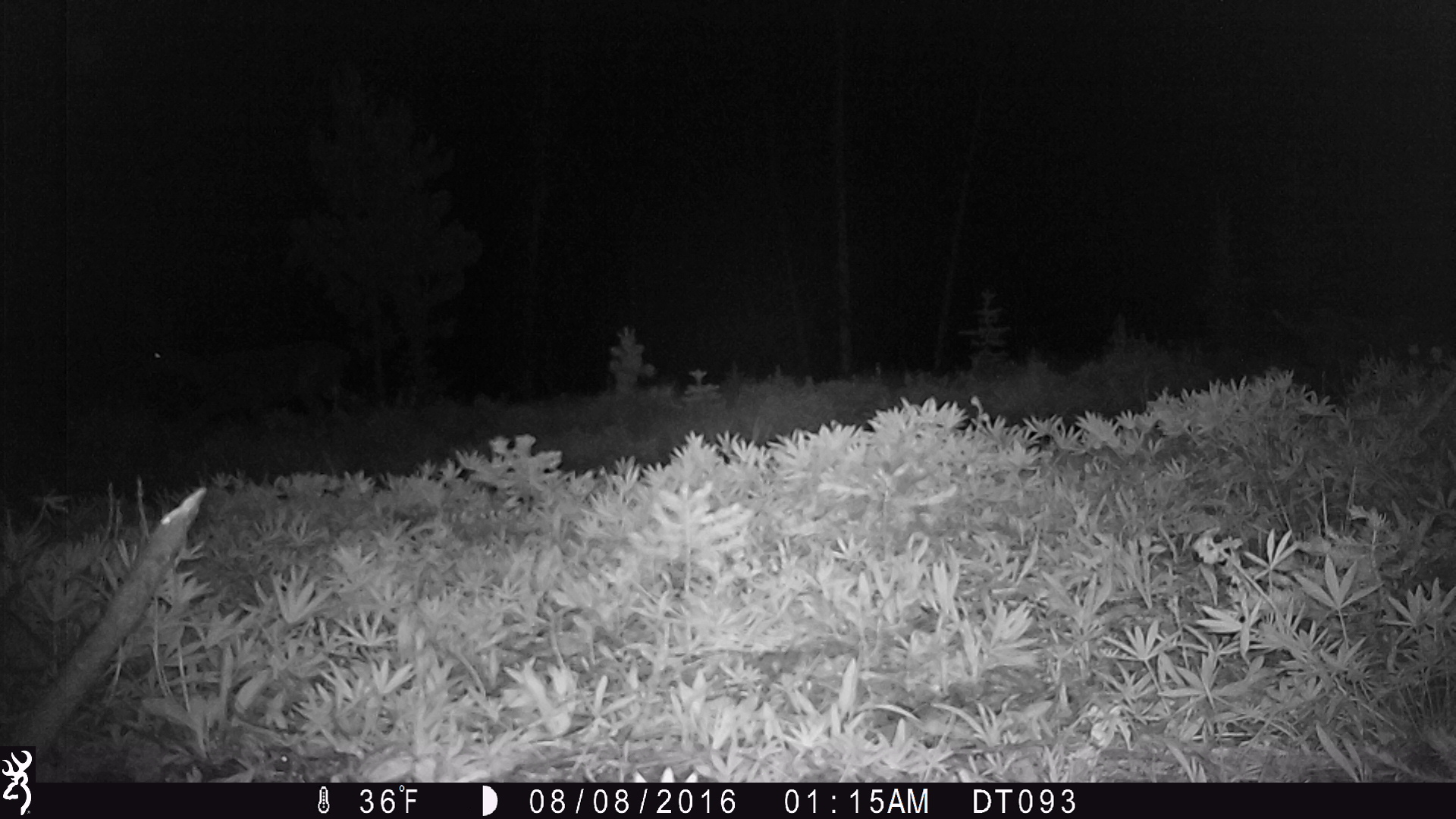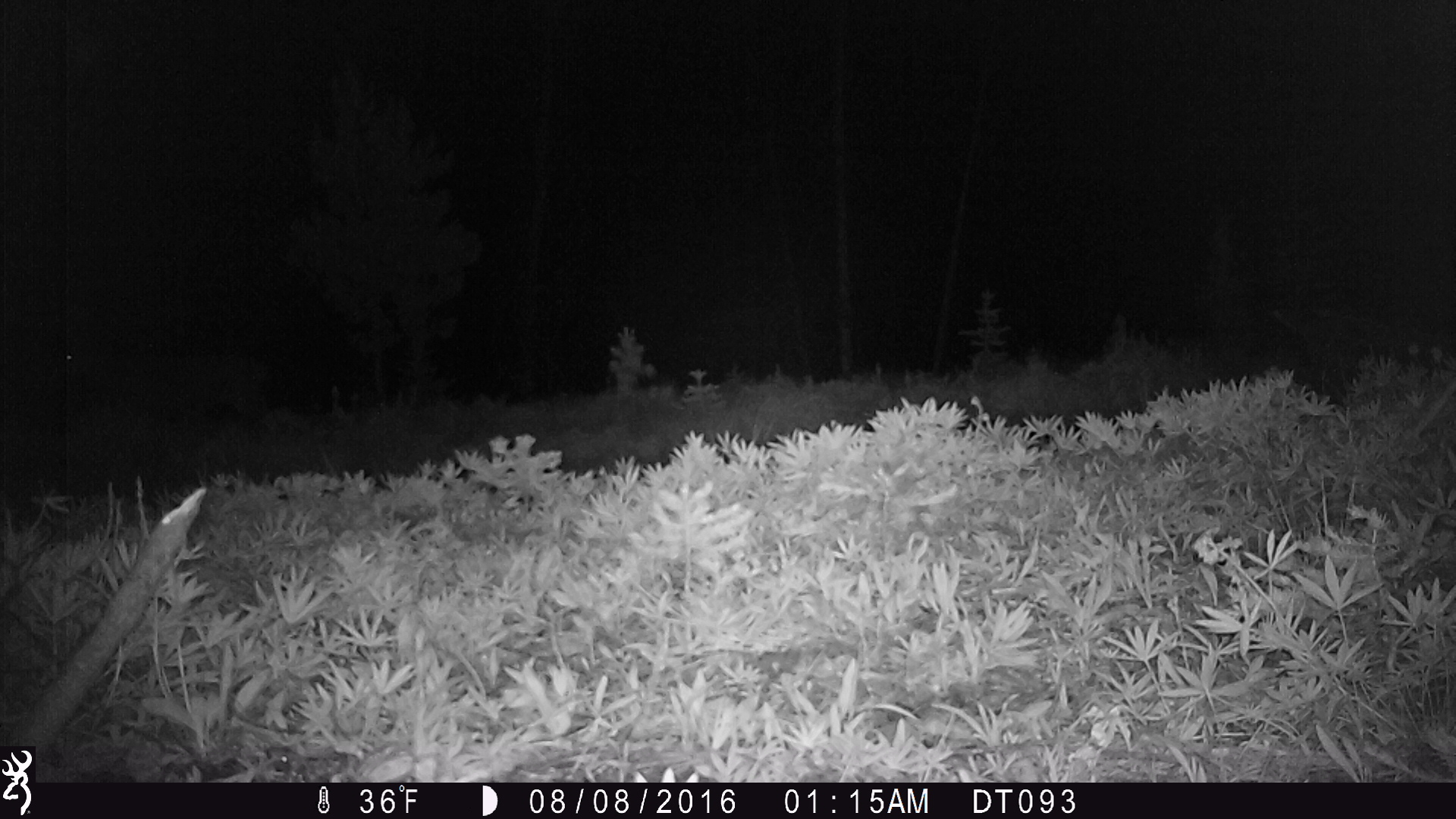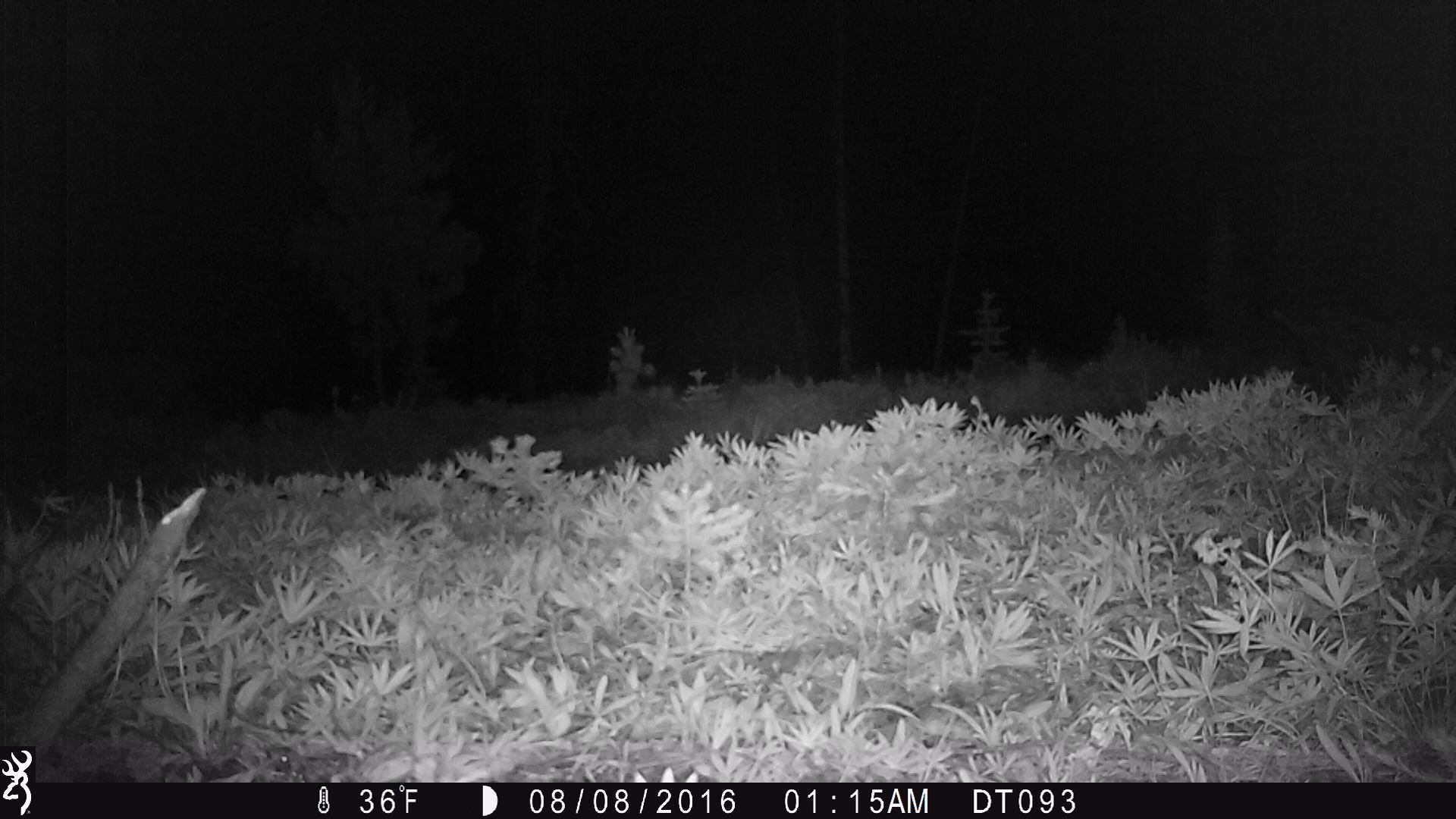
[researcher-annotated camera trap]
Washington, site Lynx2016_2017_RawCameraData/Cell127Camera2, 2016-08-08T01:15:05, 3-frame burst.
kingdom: Animalia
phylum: Chordata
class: Mammalia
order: Artiodactyla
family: Cervidae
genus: Odocoileus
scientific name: Odocoileus hemionus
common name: mule deer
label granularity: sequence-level